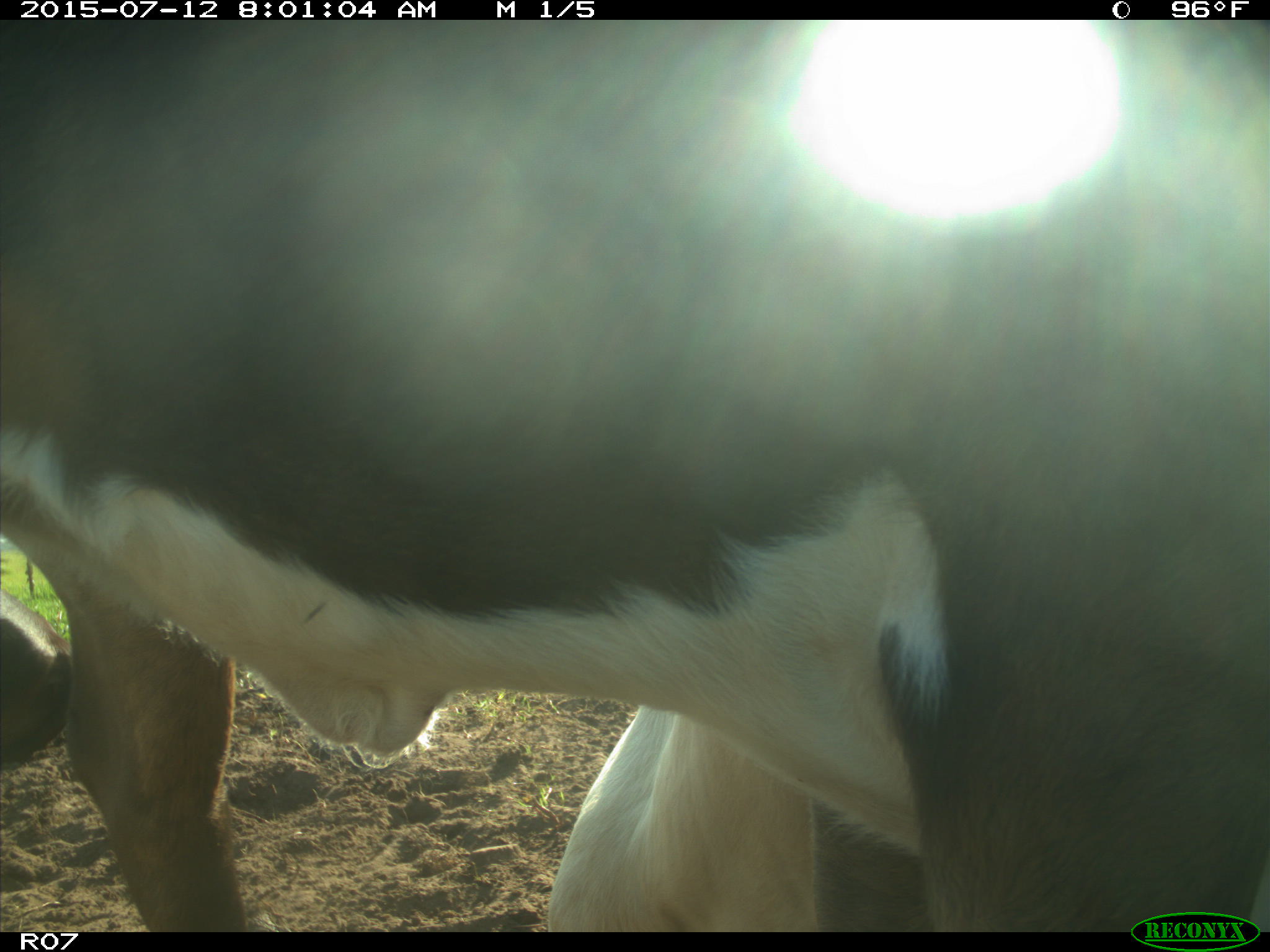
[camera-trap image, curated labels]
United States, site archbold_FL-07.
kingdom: Animalia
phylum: Chordata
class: Mammalia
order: Artiodactyla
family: Bovidae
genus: Bos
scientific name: Bos taurus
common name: domestic cow